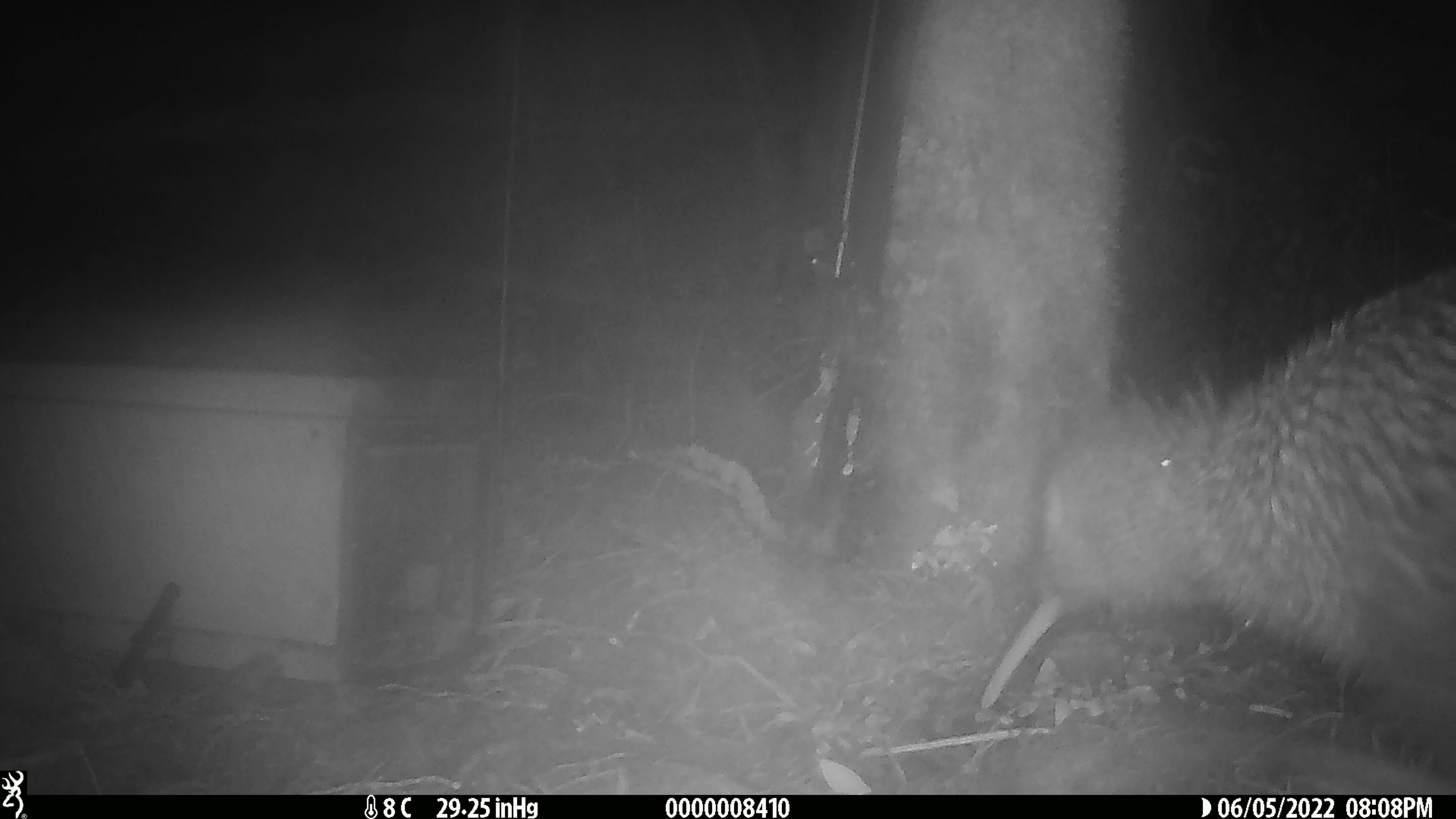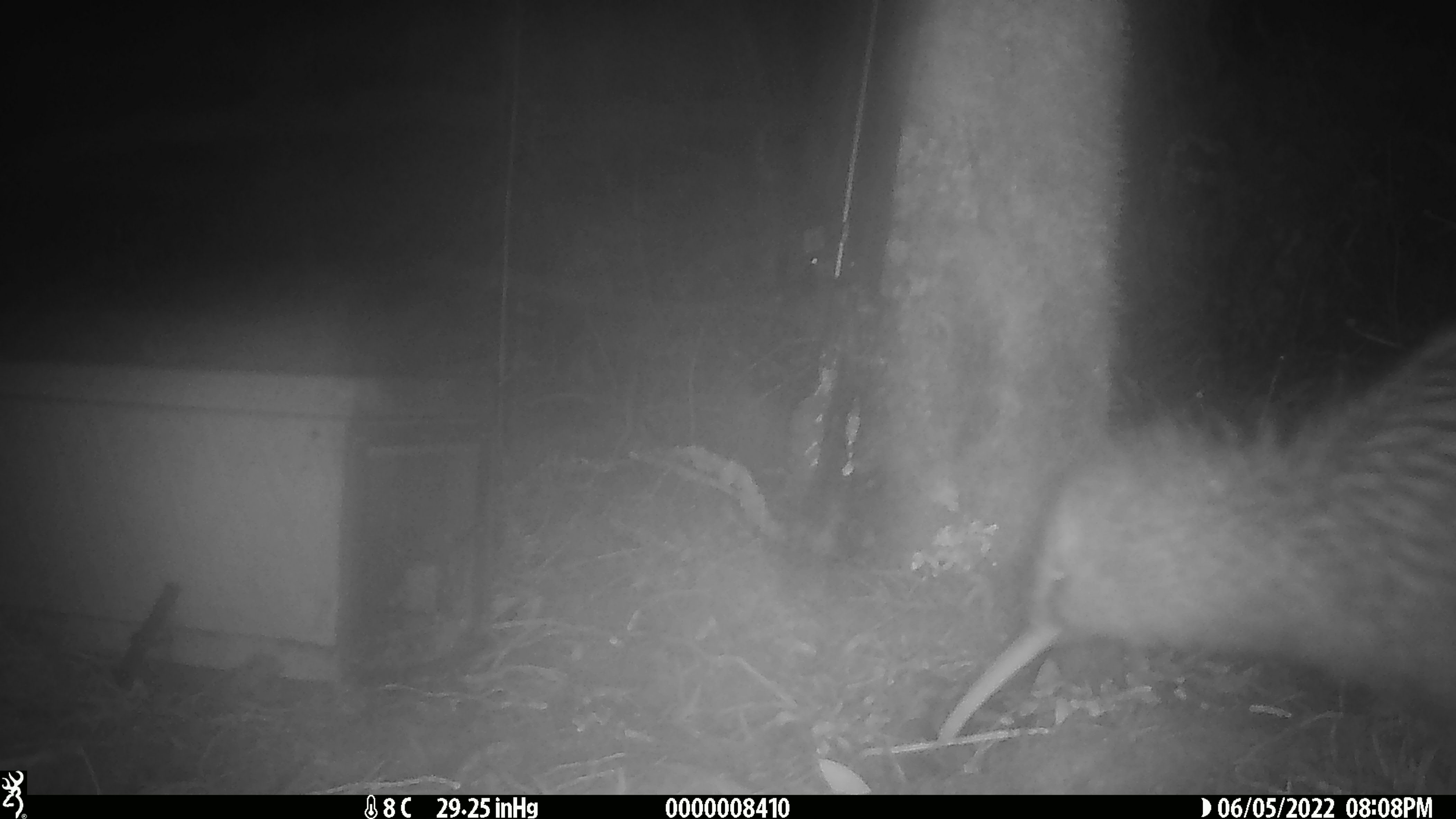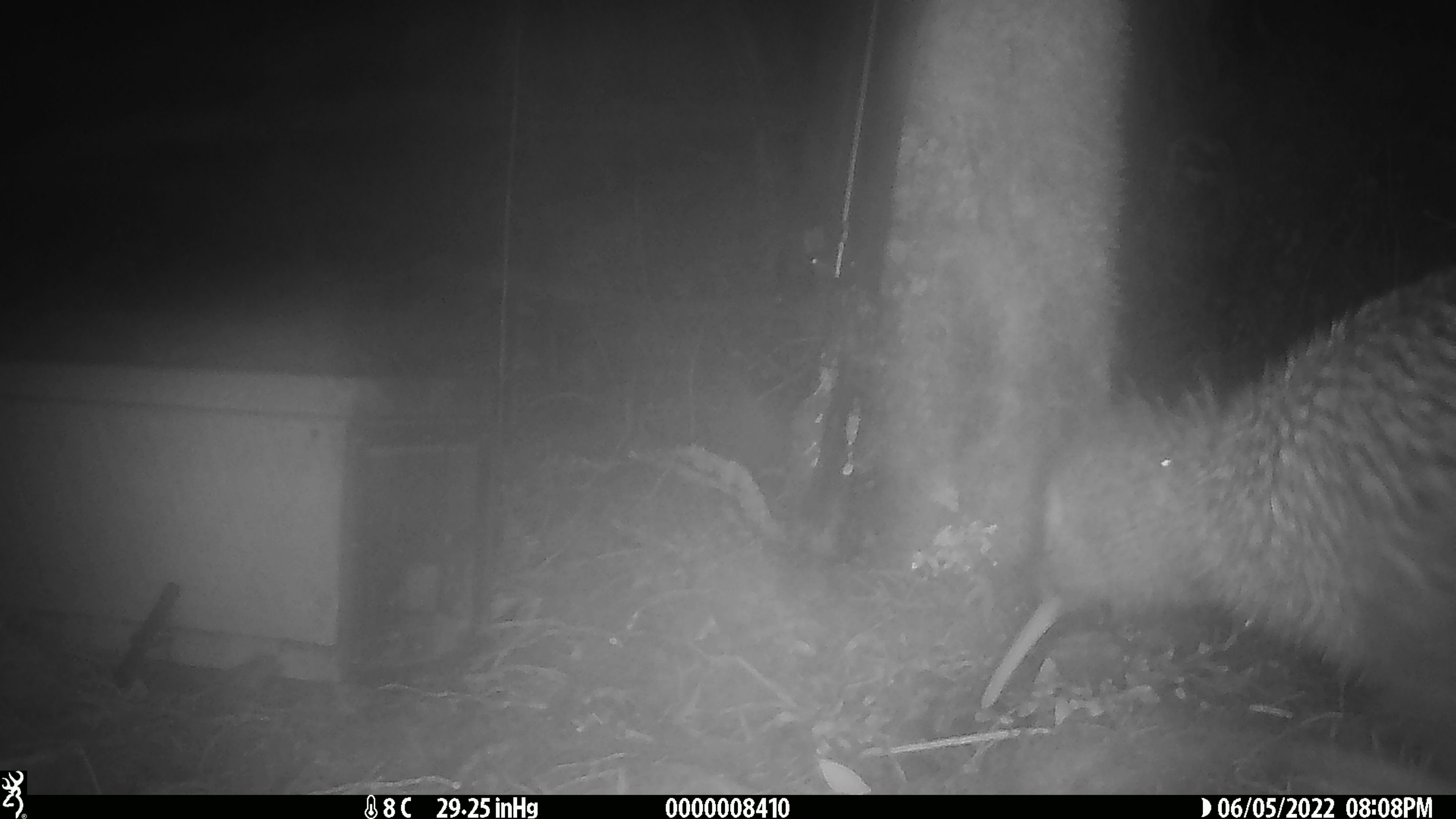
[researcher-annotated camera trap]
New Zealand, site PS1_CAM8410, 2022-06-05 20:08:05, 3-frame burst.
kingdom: Animalia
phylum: Chordata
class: Aves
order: Apterygiformes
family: Apterygidae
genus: Apteryx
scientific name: Apteryx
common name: kiwi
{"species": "kiwi (Apteryx)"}